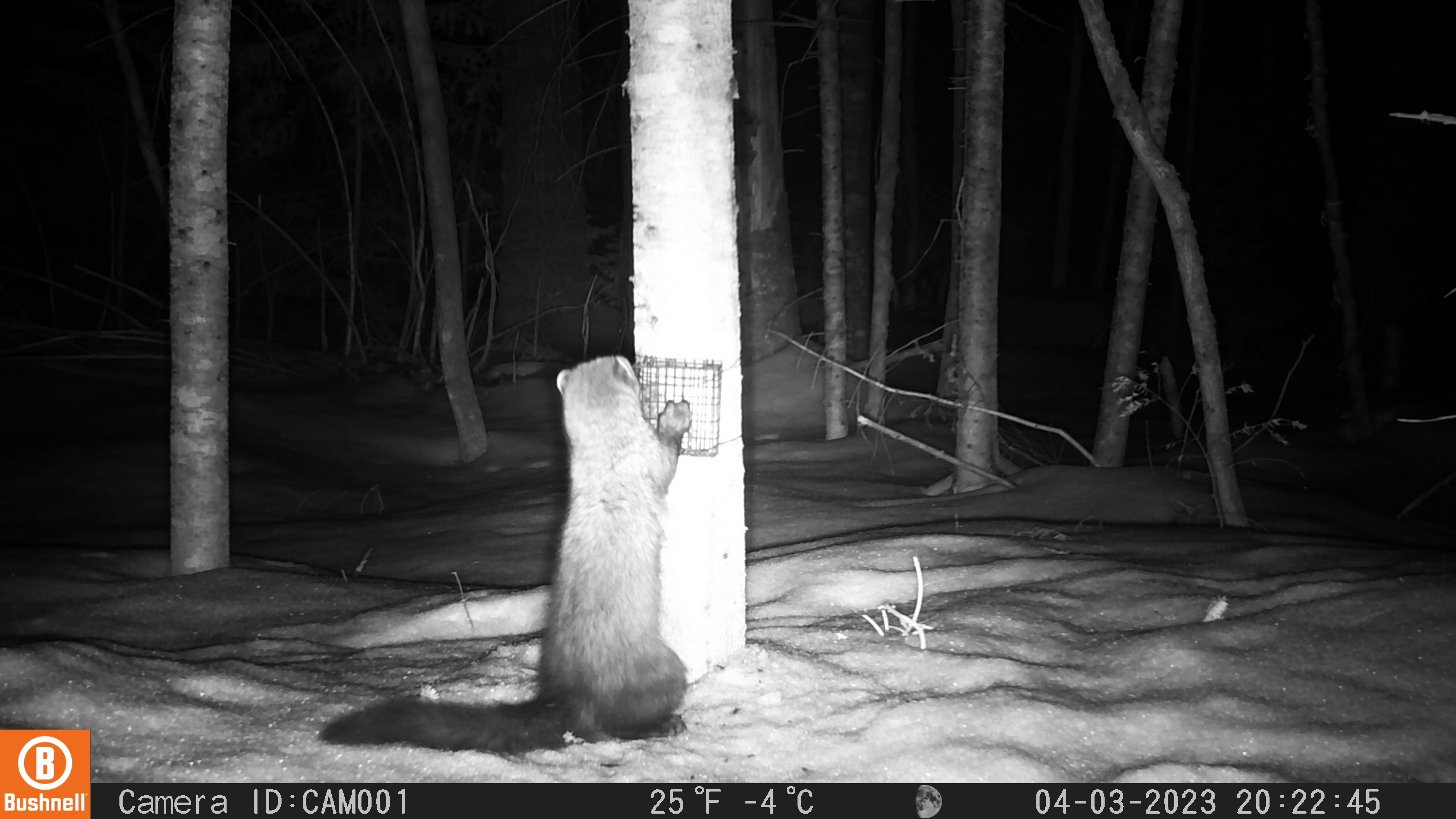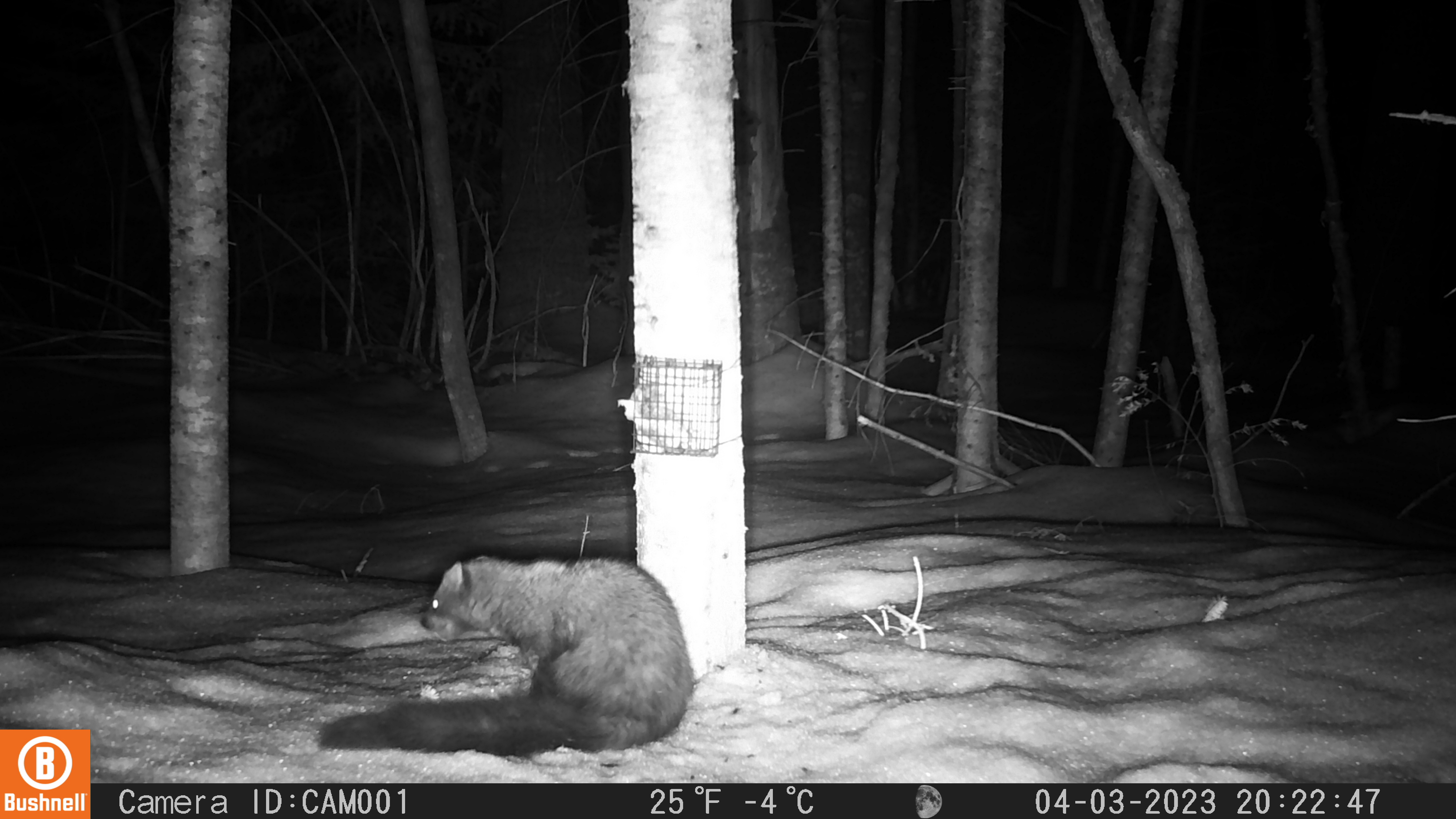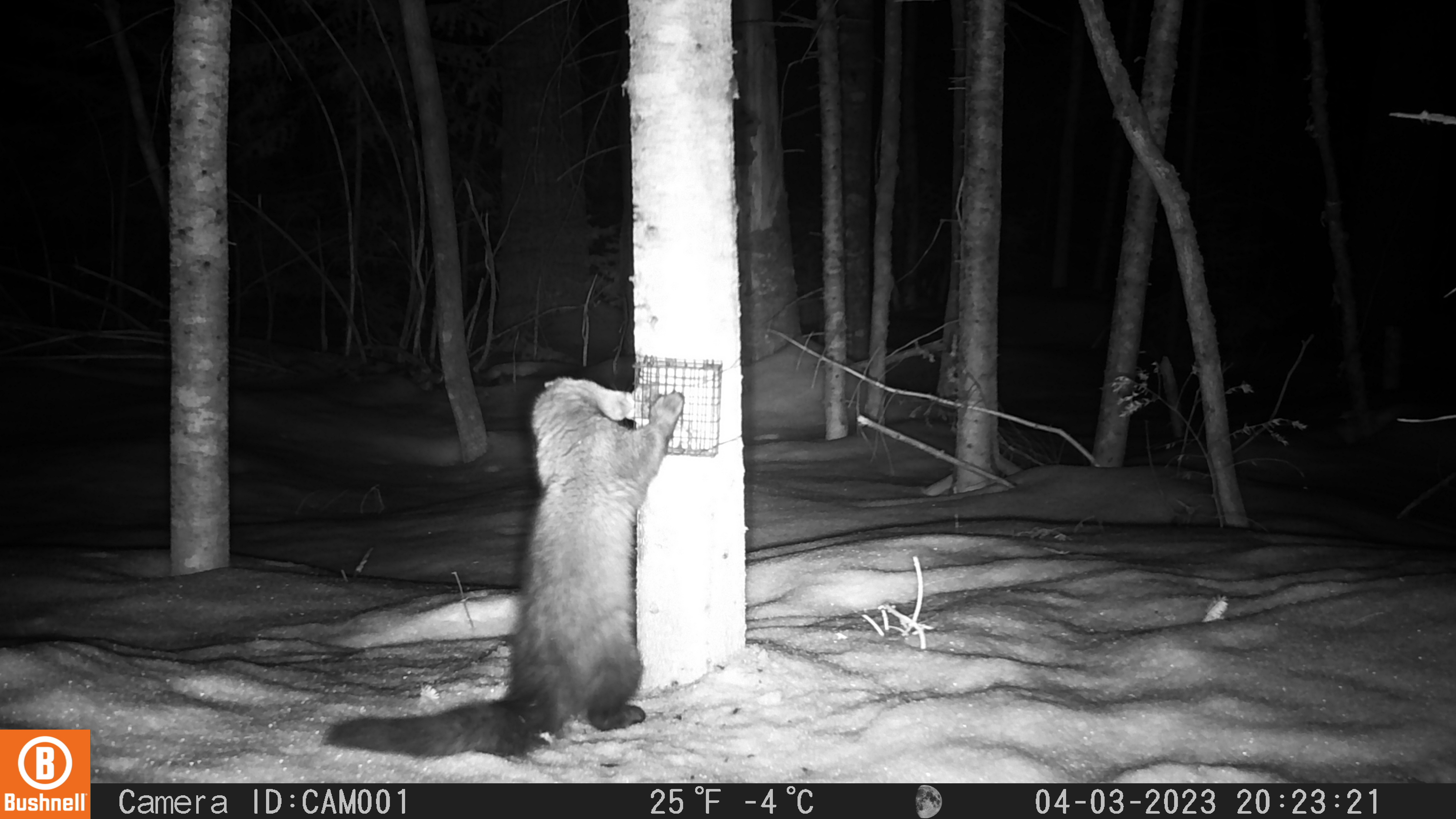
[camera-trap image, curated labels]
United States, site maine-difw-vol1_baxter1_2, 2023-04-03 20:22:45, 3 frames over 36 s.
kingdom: Animalia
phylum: Chordata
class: Mammalia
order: Carnivora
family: Mustelidae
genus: Pekania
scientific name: Pekania pennanti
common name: fisher